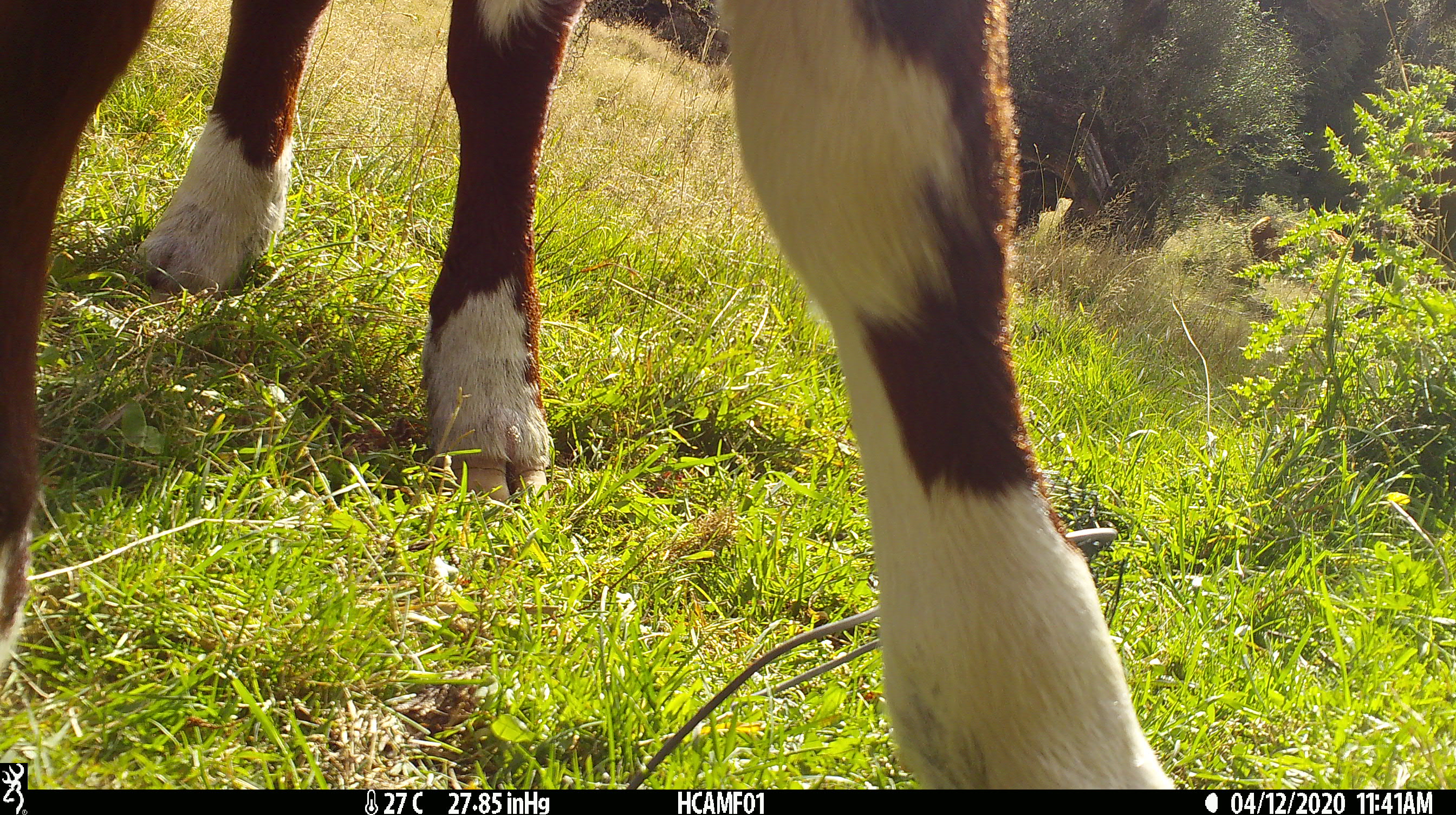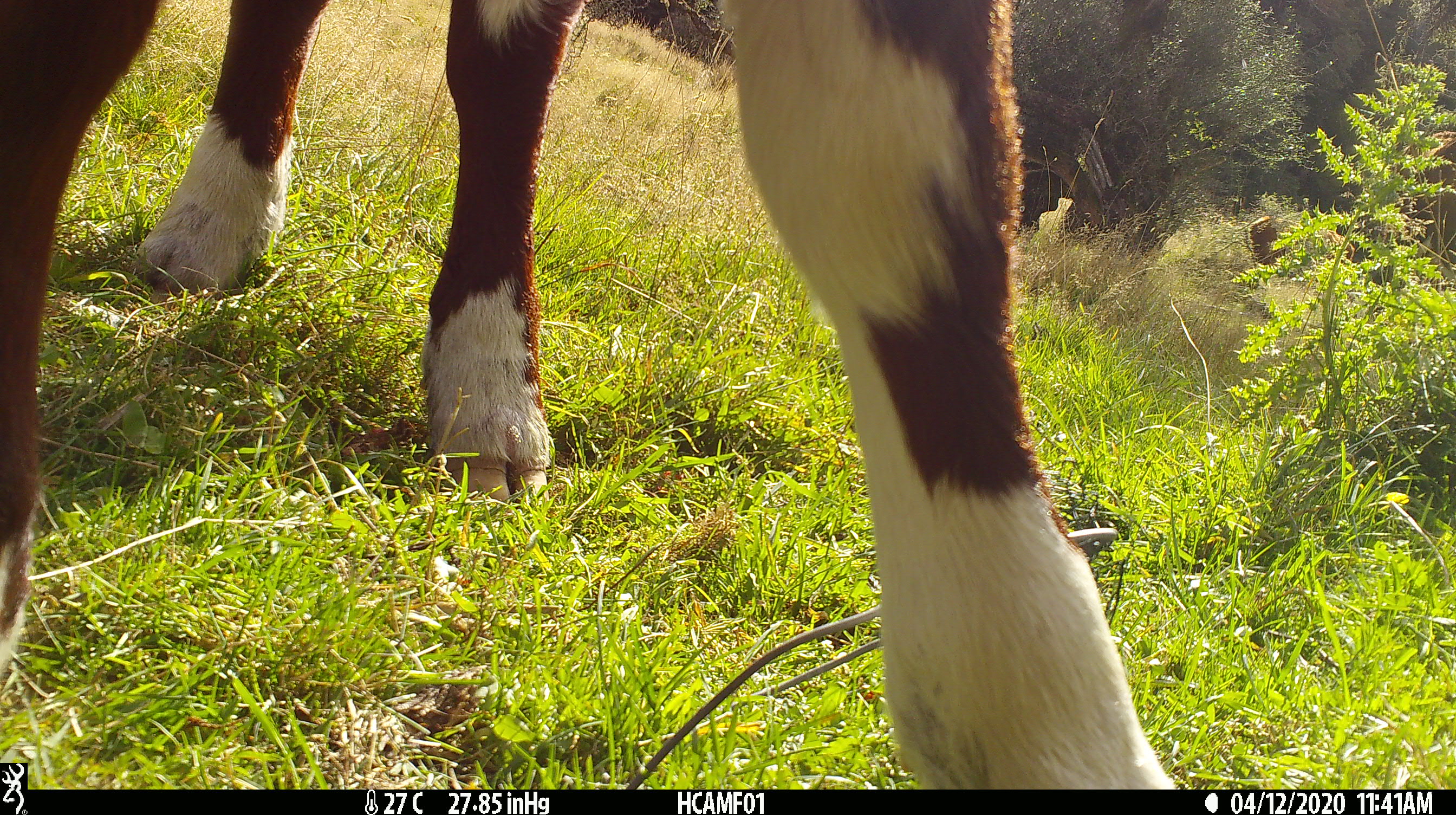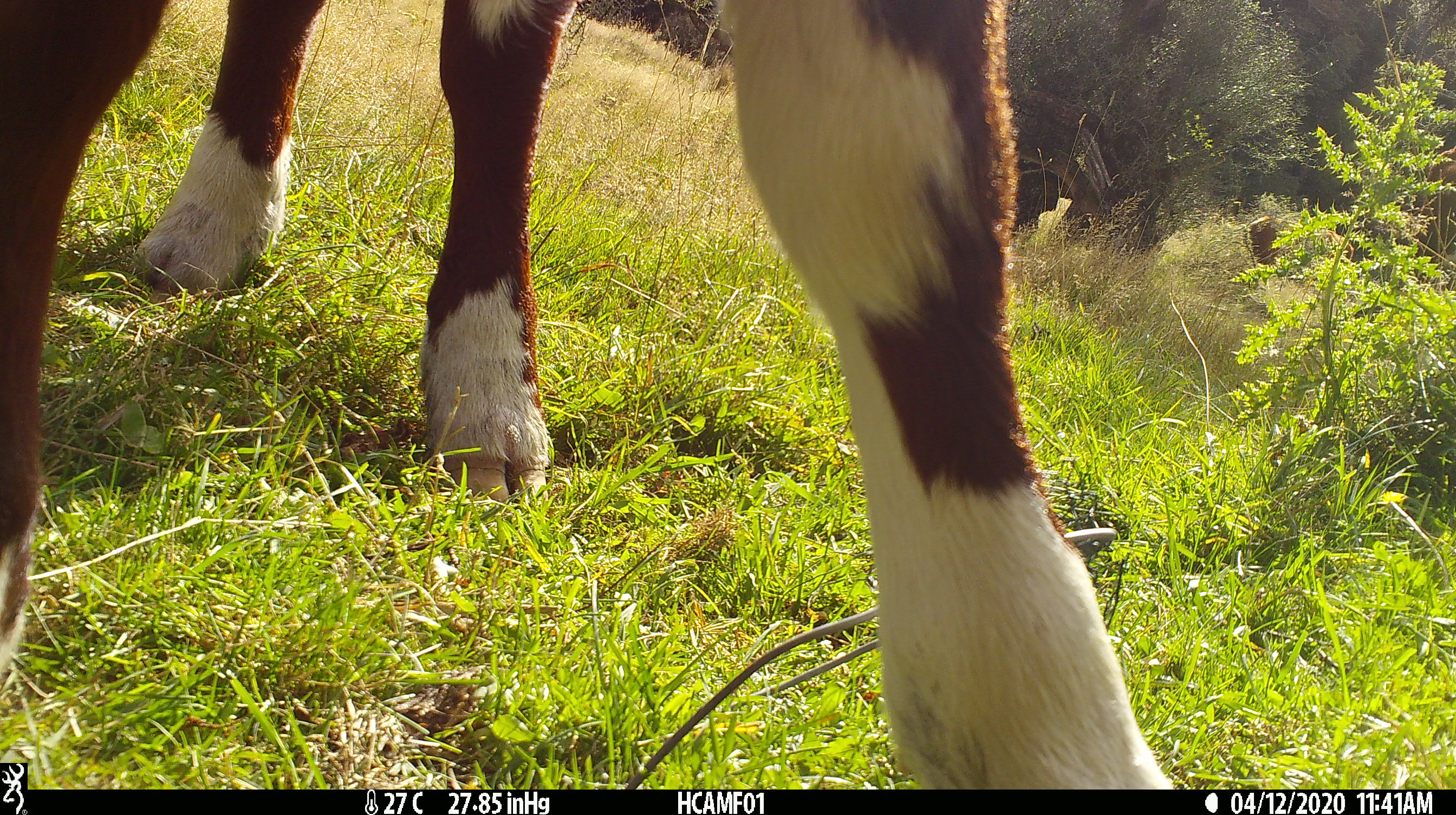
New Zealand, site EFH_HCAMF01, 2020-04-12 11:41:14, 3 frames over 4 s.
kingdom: Animalia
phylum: Chordata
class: Mammalia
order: Artiodactyla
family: Bovidae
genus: Bos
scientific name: Bos taurus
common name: domestic cow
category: cow